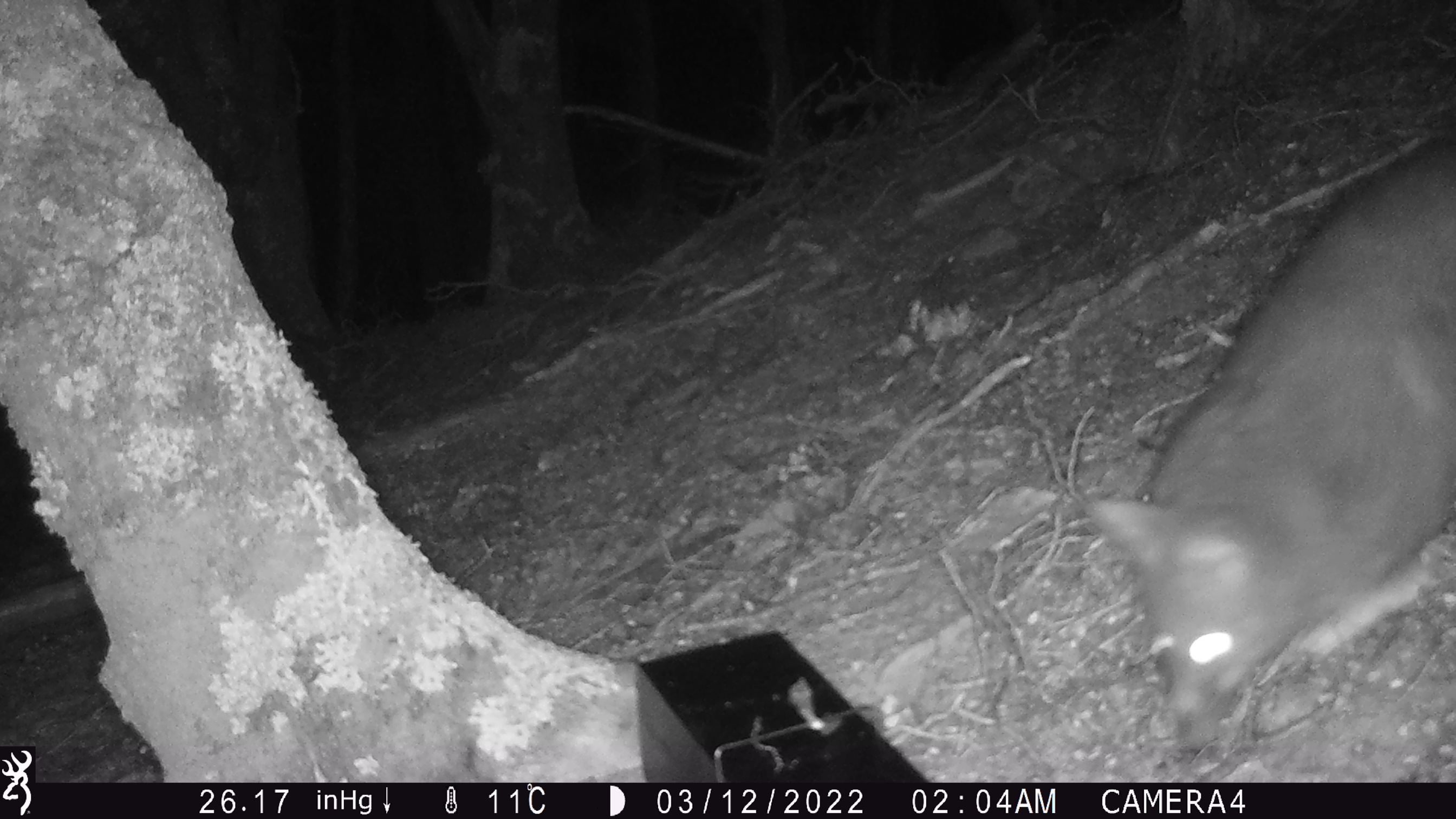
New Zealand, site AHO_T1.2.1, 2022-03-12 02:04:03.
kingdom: Animalia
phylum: Chordata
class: Mammalia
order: Diprotodontia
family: Phalangeridae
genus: Trichosurus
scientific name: Trichosurus vulpecula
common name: common brushtail possum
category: possum